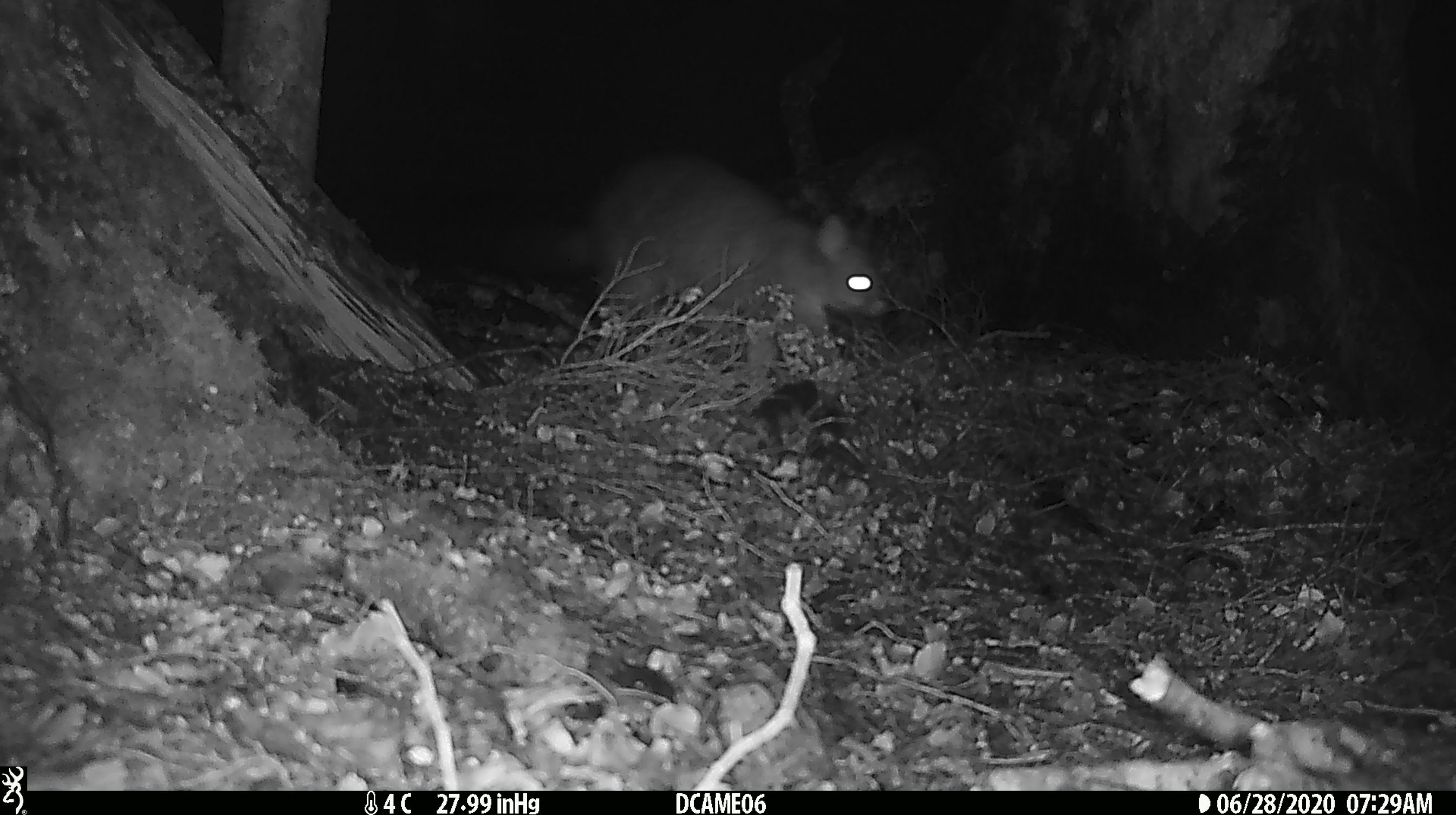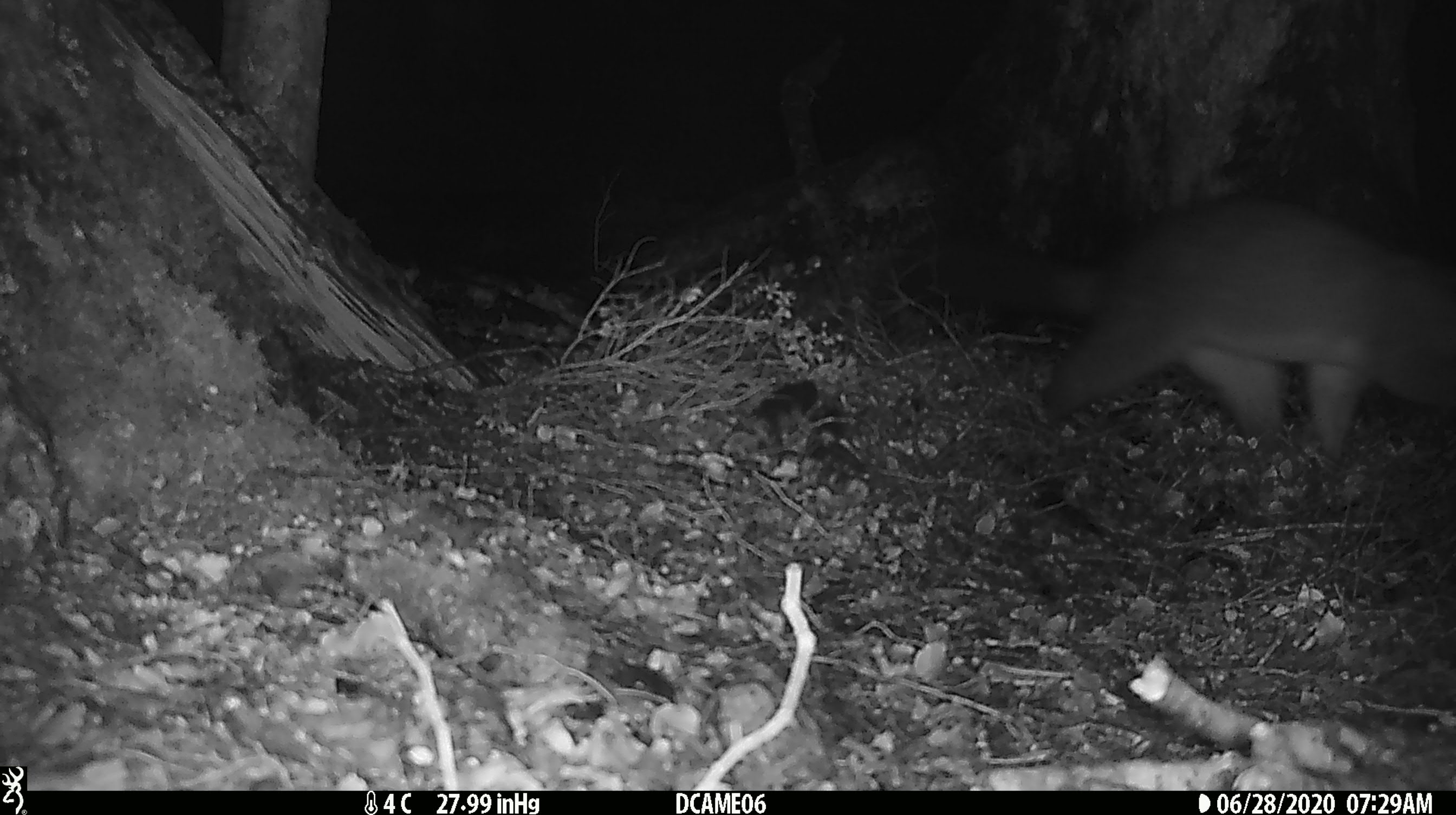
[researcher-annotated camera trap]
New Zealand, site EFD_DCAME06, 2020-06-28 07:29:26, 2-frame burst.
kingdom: Animalia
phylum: Chordata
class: Mammalia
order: Diprotodontia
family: Phalangeridae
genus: Trichosurus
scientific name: Trichosurus vulpecula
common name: common brushtail possum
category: possum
Possum (common brushtail possum) (Trichosurus vulpecula).